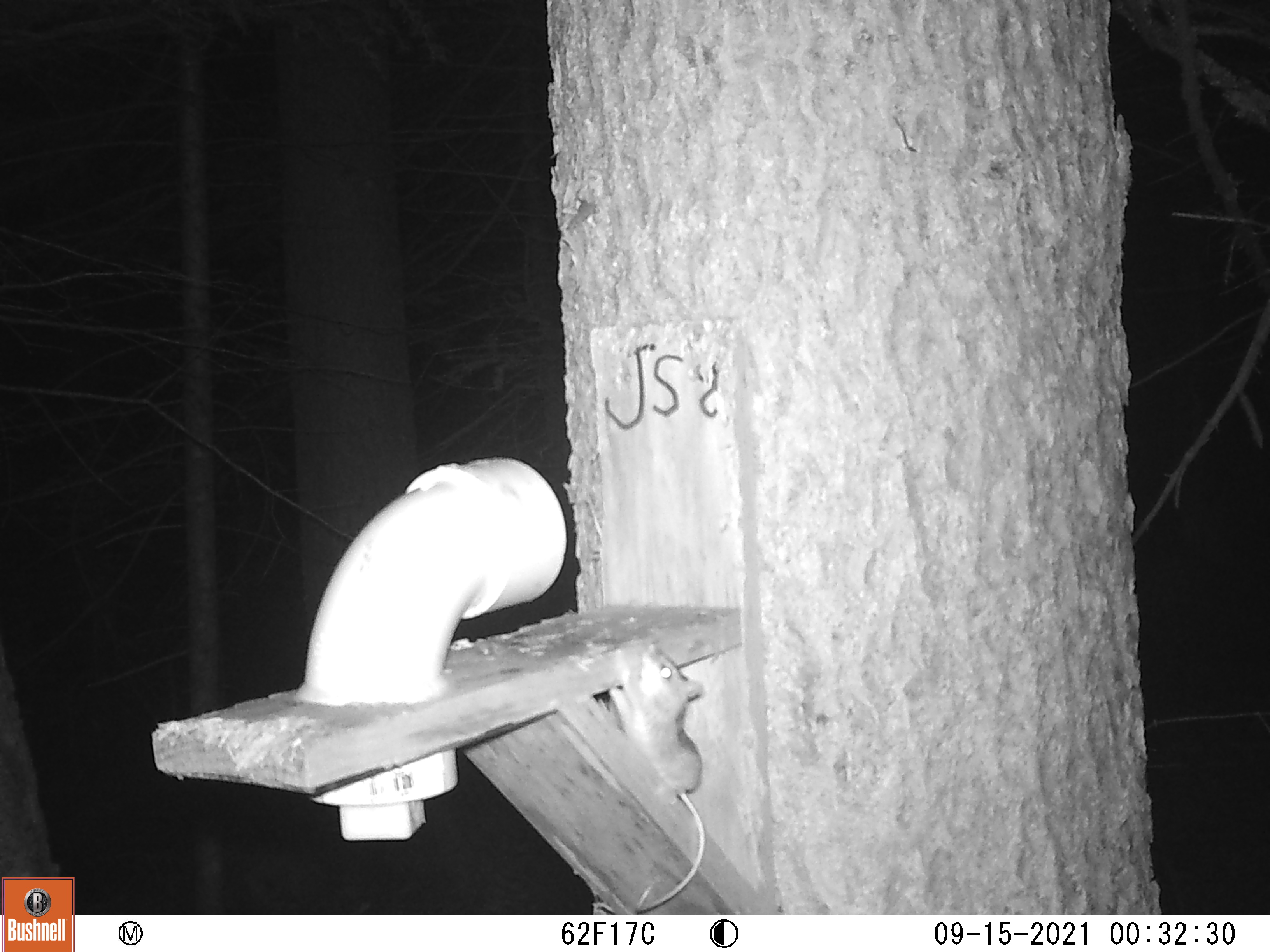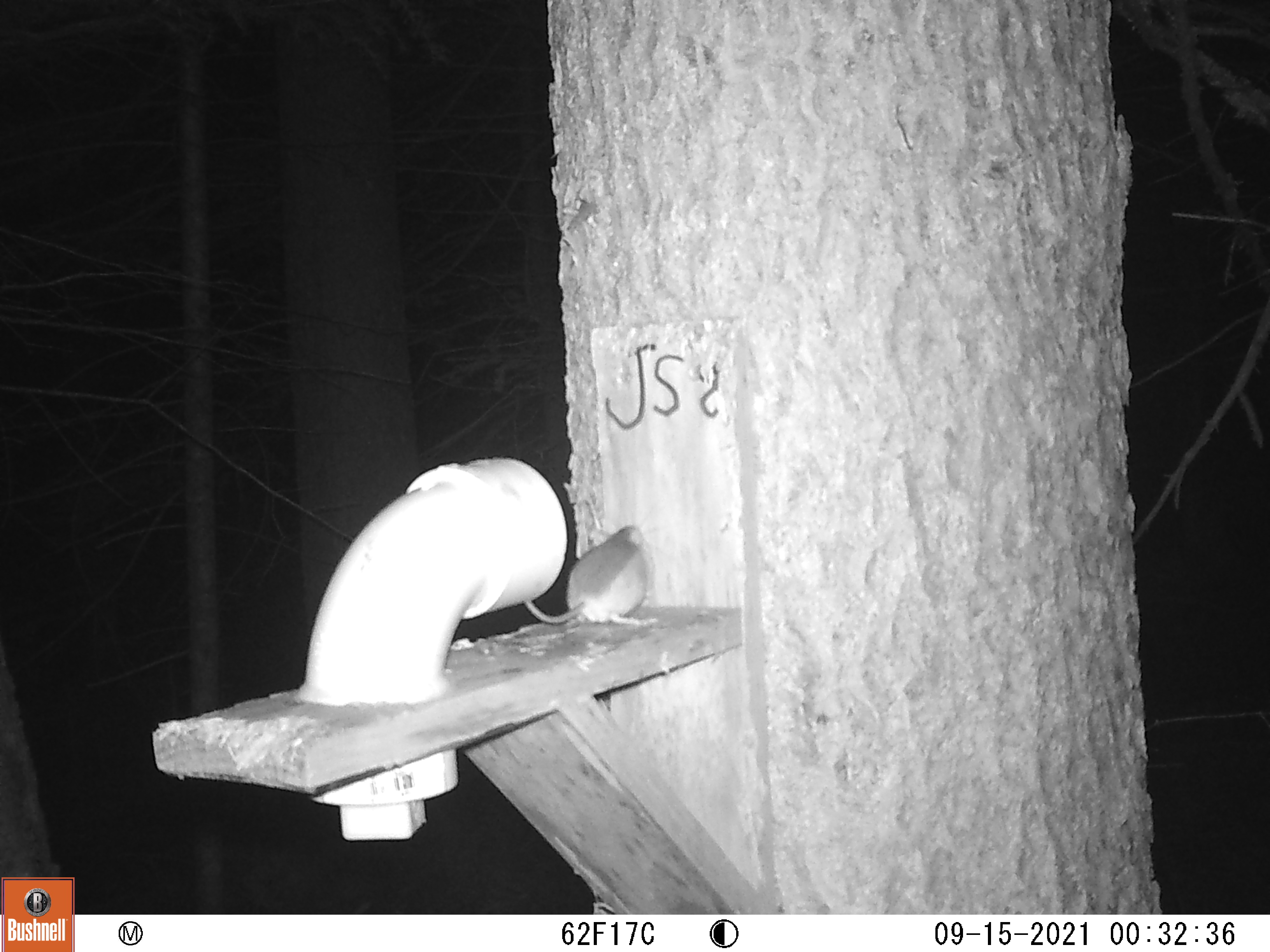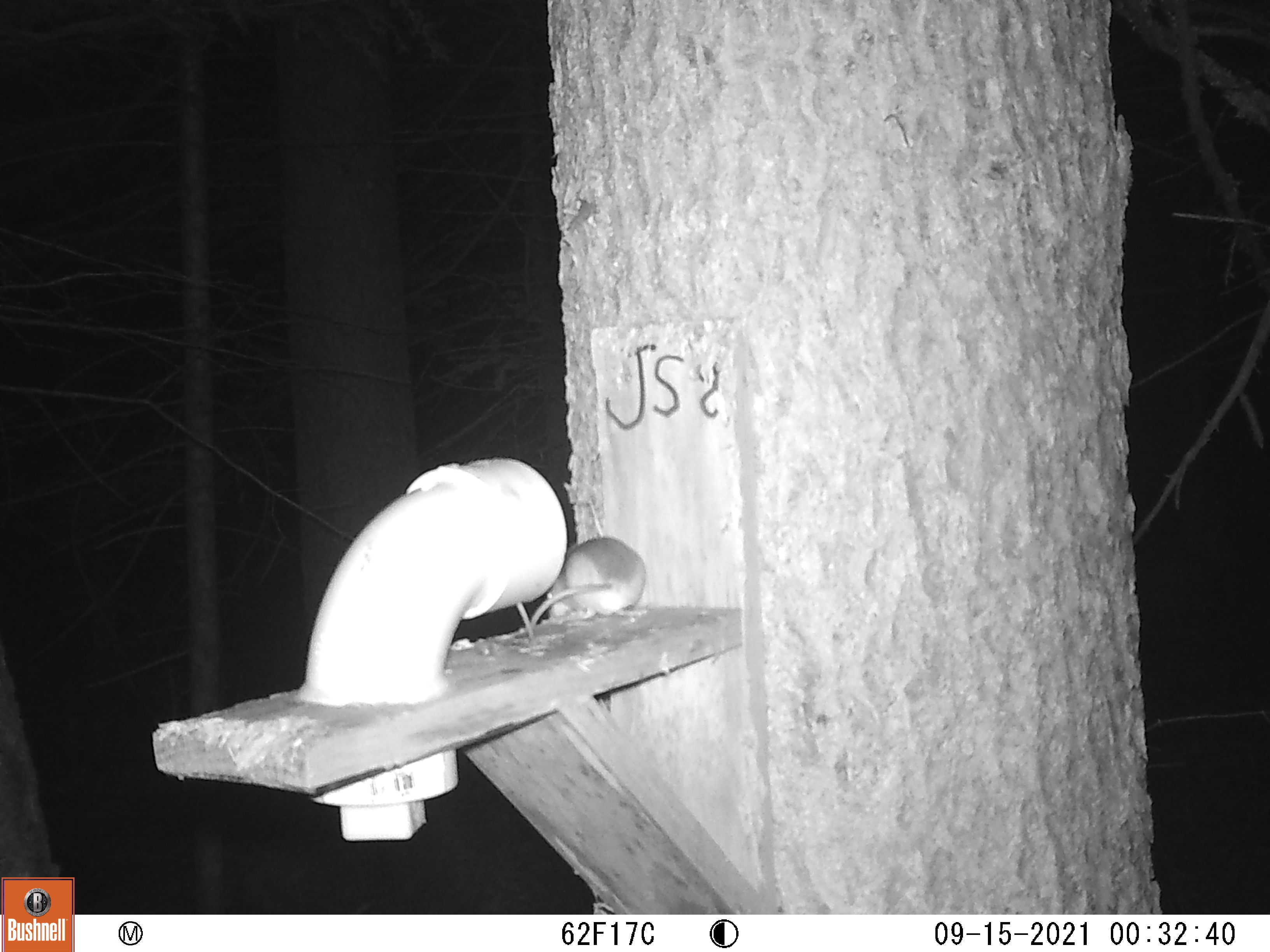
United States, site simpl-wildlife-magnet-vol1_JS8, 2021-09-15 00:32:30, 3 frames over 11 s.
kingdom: Animalia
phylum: Chordata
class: Mammalia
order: Rodentia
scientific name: Rodentia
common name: mouse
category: mouse sp.